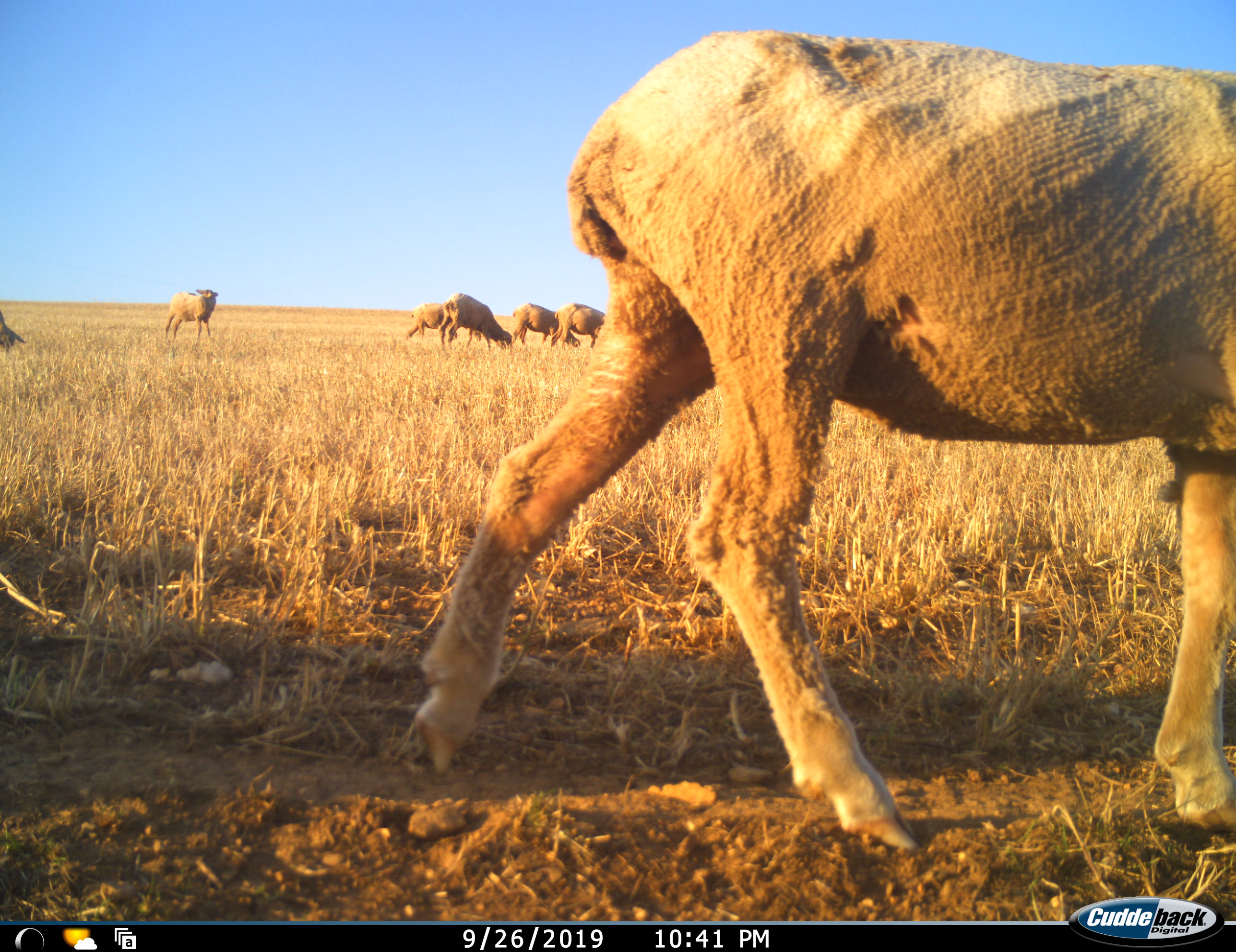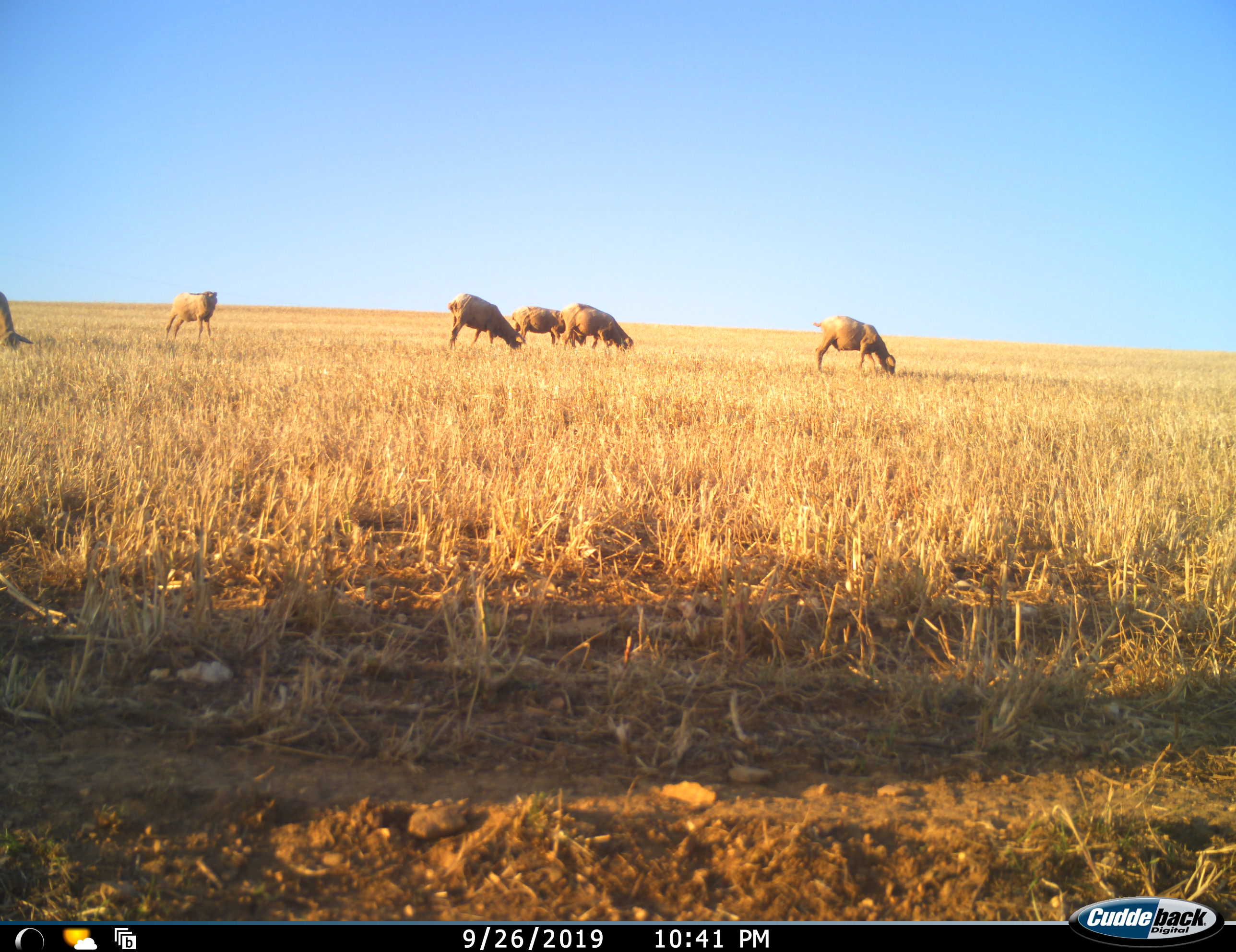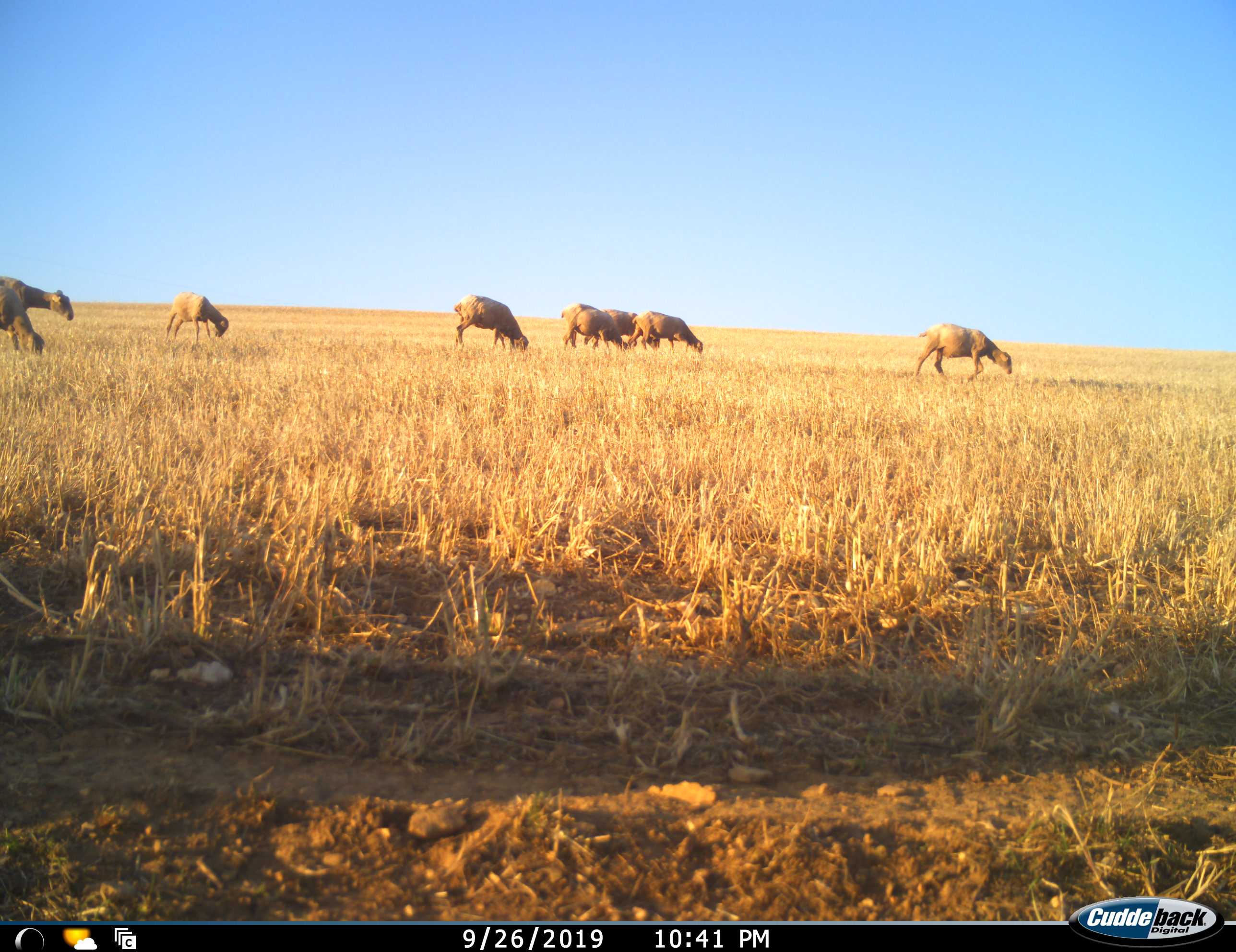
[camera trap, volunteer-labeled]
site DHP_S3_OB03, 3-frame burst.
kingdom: Animalia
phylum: Chordata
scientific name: Vertebrata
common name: domestic animal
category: domesticanimal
Domesticanimal (domestic animal) (Vertebrata), count 9. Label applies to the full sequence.